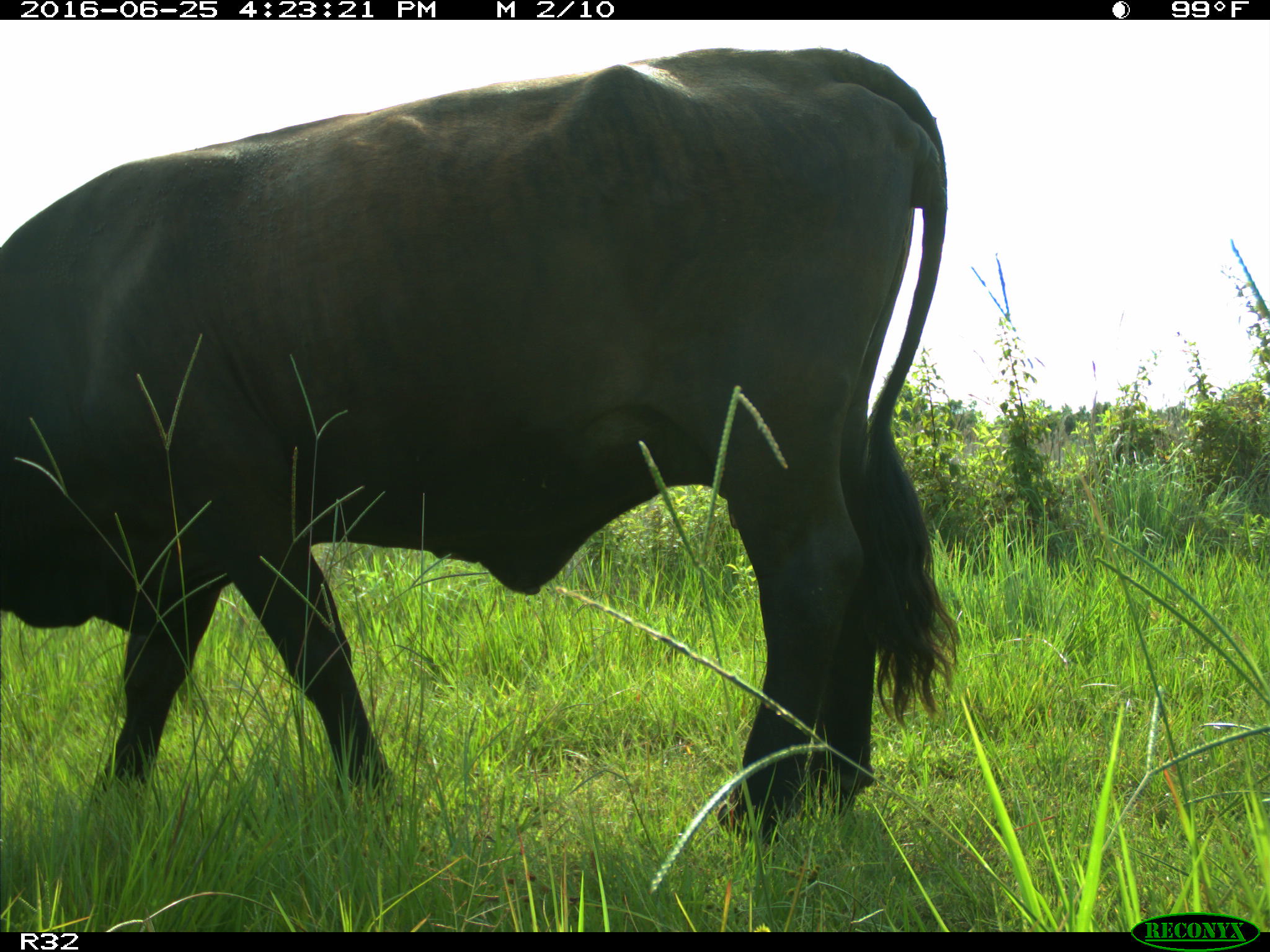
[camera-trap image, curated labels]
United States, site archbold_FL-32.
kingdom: Animalia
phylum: Chordata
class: Mammalia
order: Artiodactyla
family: Bovidae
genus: Bos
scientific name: Bos taurus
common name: domestic cow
Bos taurus (domestic cow).